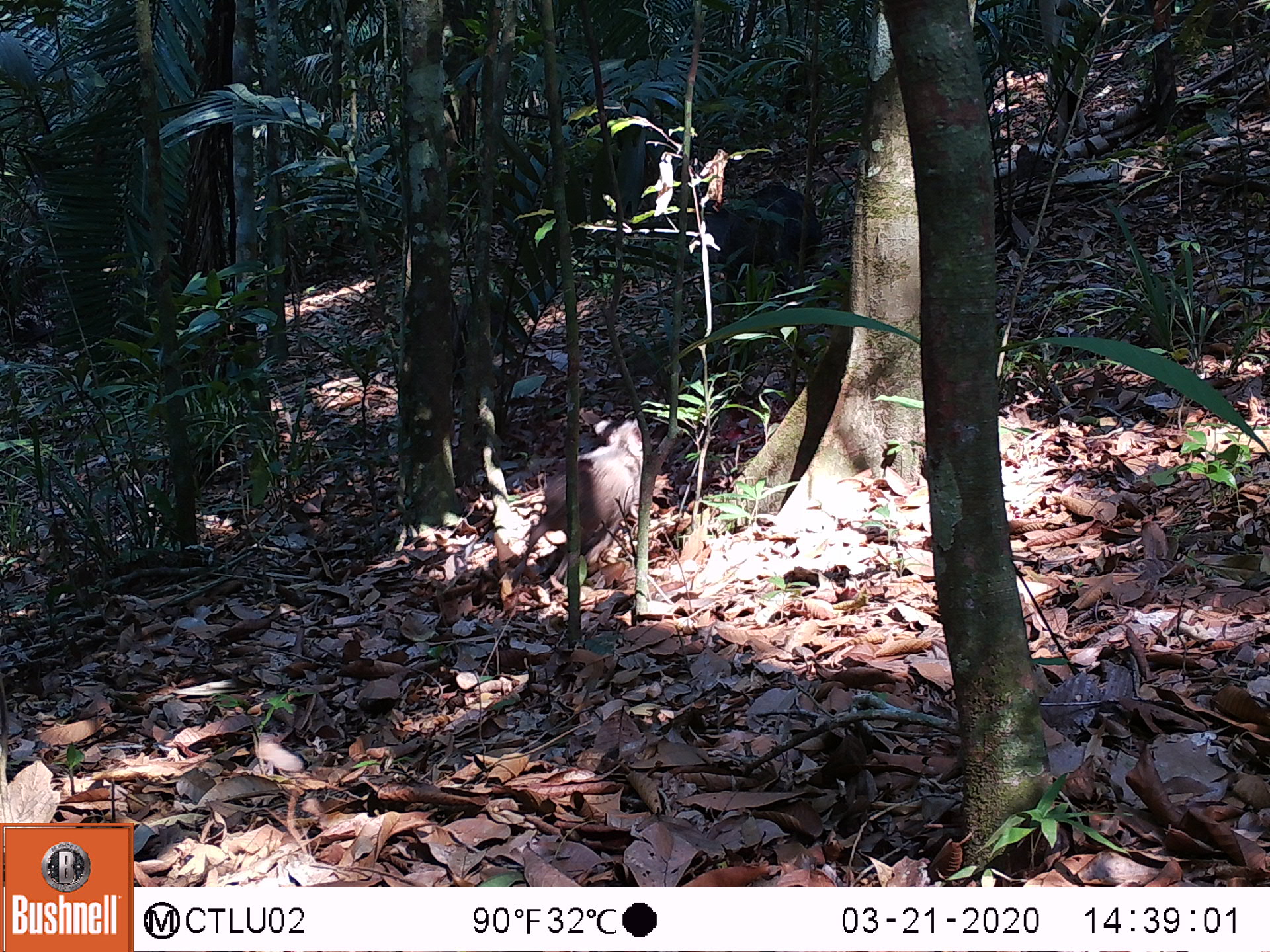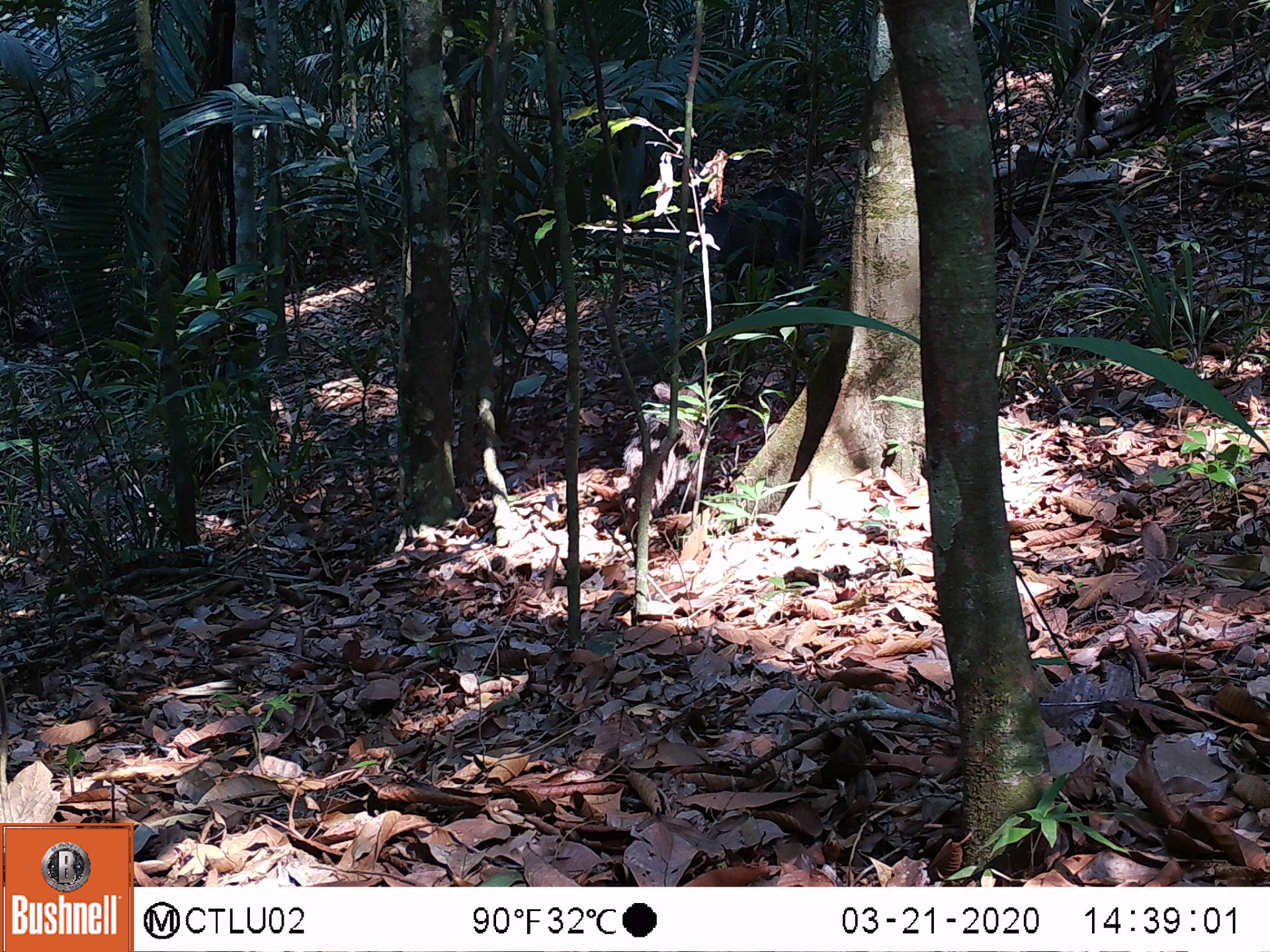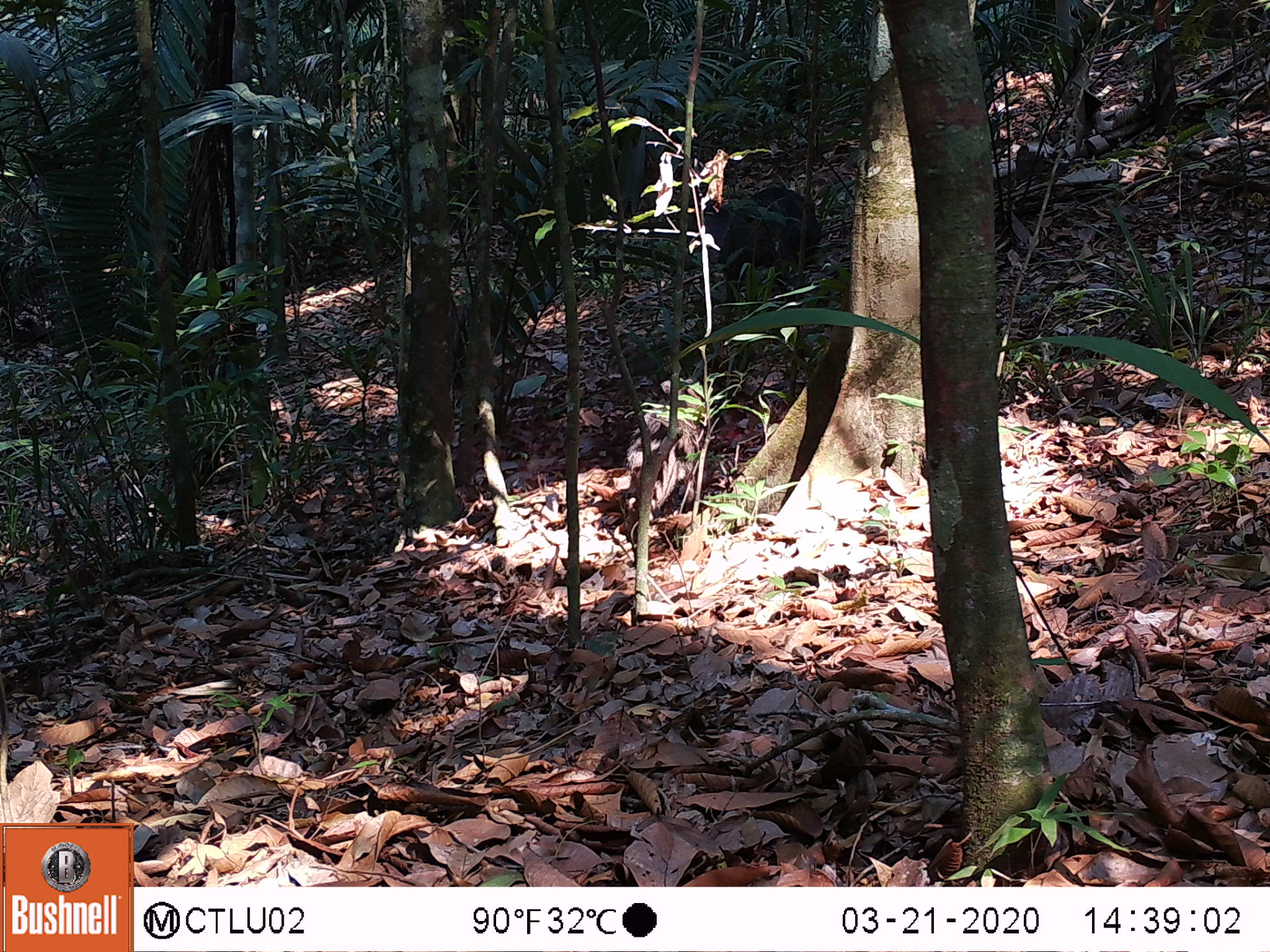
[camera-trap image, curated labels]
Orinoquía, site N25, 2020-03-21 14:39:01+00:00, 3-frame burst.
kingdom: Animalia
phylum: Chordata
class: Mammalia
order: Artiodactyla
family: Tayassuidae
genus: Pecari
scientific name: Pecari tajacu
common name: collared peccary